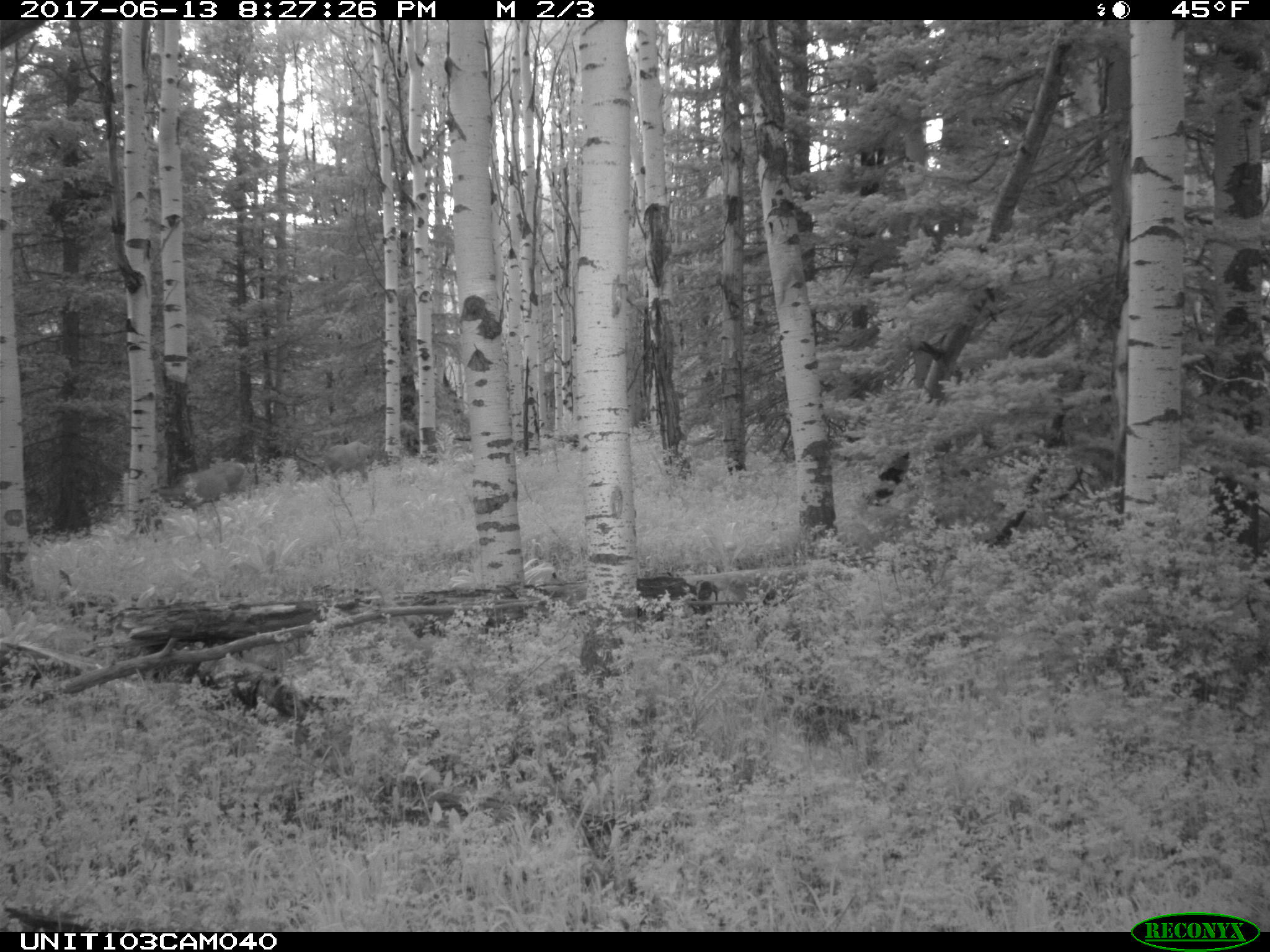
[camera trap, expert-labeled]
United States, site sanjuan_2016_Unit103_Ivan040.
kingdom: Animalia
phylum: Chordata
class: Mammalia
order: Artiodactyla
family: Cervidae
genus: Odocoileus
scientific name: Odocoileus hemionus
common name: mule deer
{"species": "Odocoileus hemionus (mule deer)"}